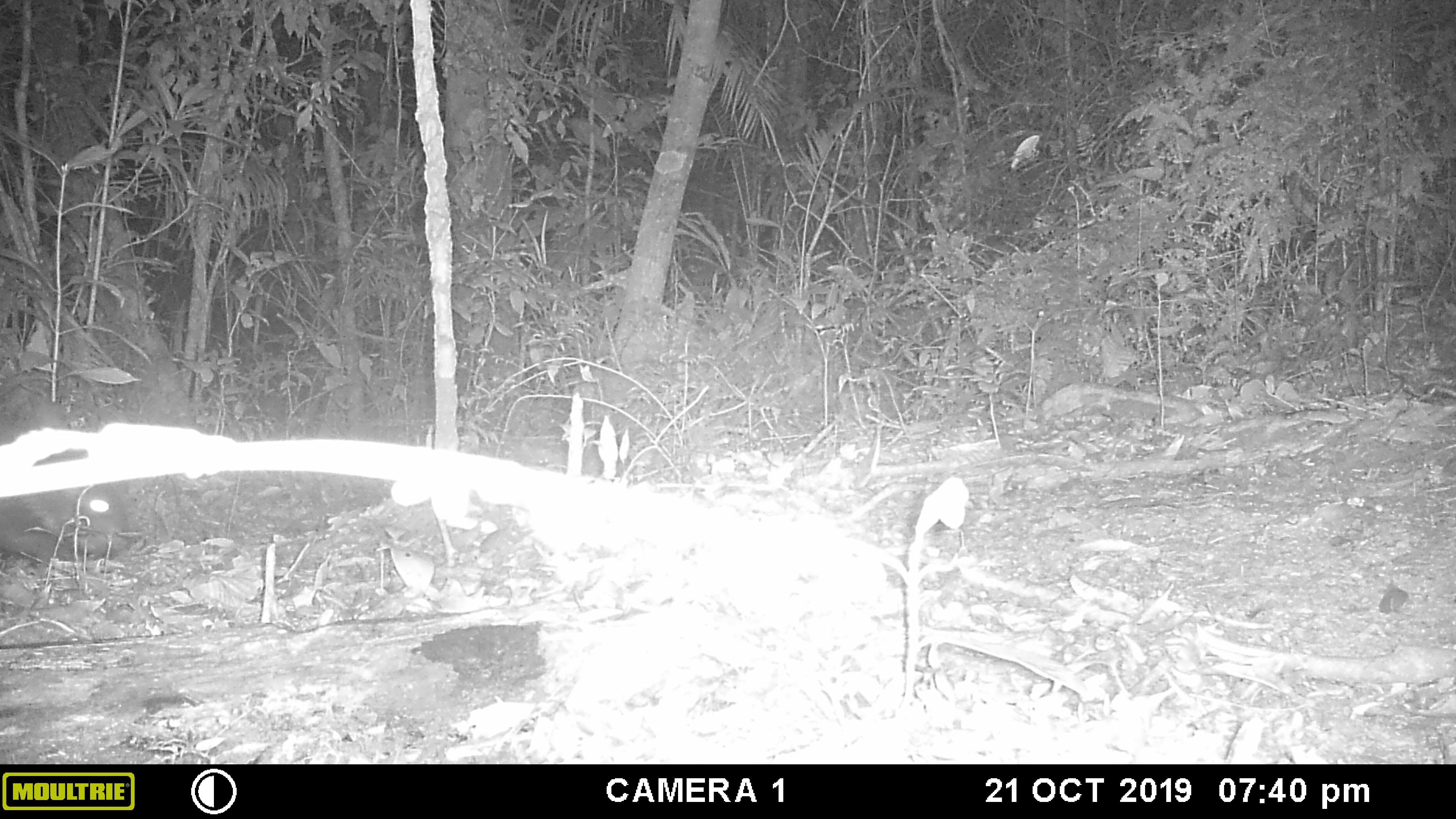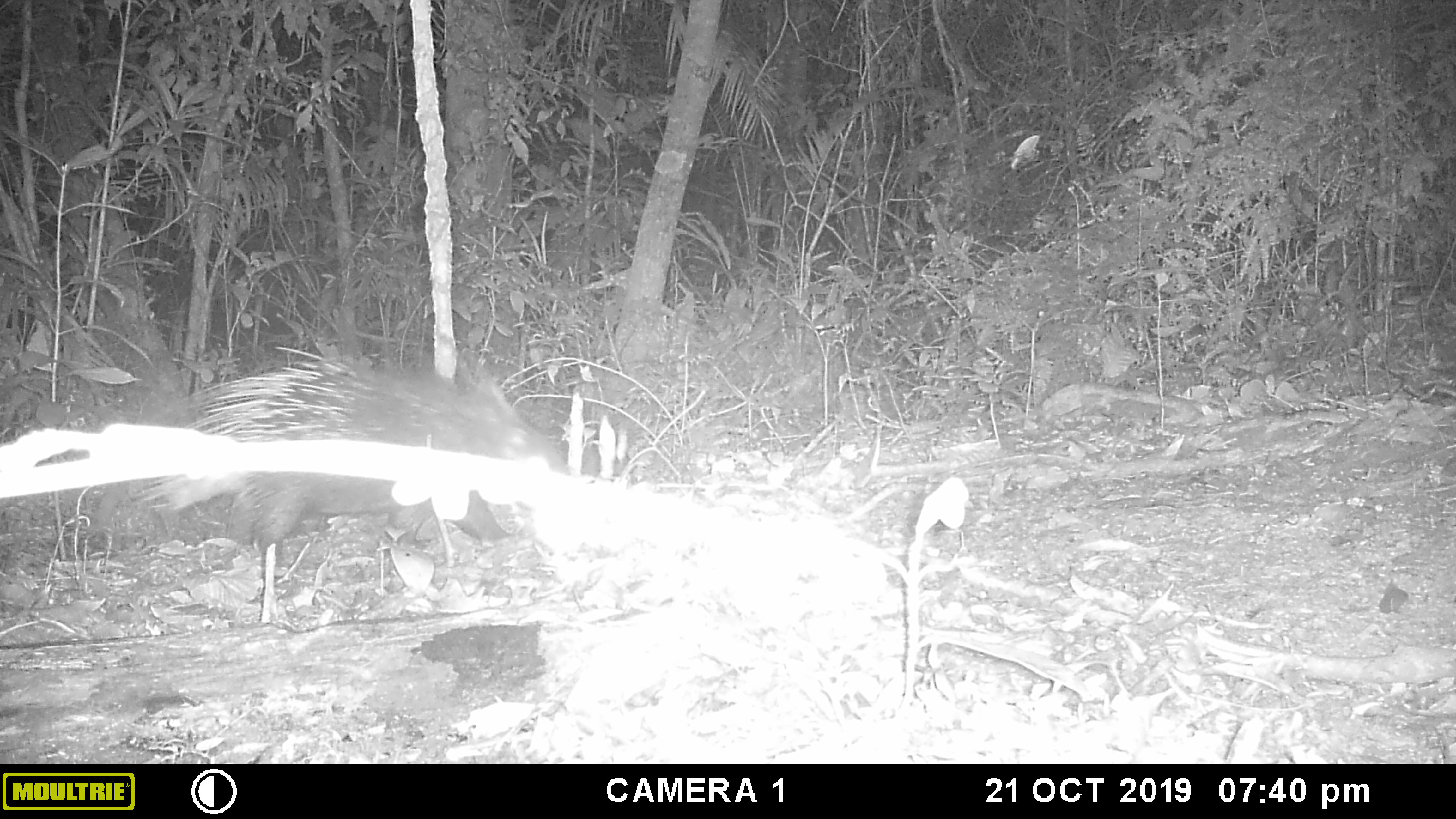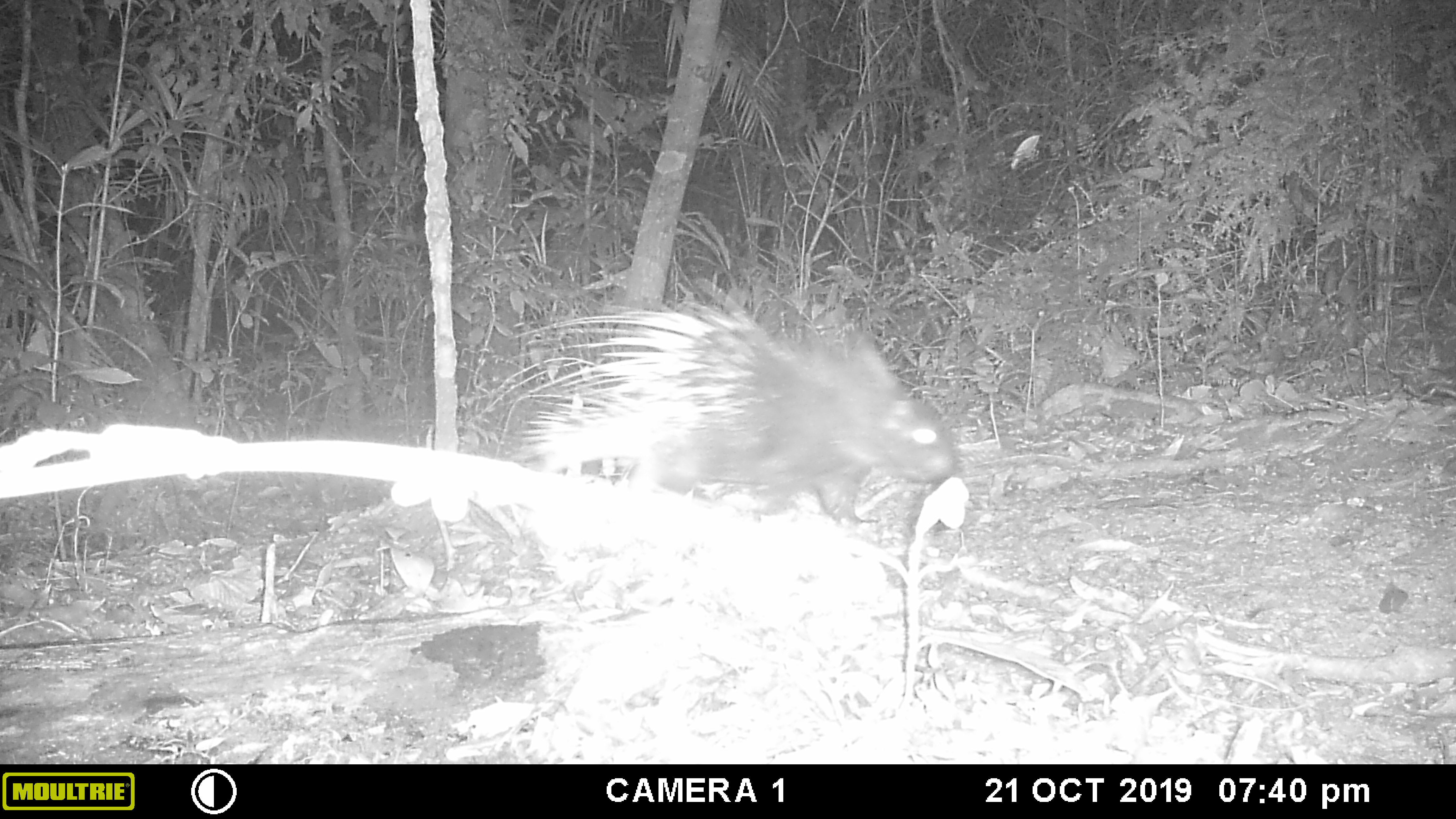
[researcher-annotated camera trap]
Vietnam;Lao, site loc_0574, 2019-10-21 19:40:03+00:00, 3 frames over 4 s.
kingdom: Animalia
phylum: Chordata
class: Mammalia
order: Rodentia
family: Hystricidae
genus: Hystrix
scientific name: Hystrix brachyura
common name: malayan porcupine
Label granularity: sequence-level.